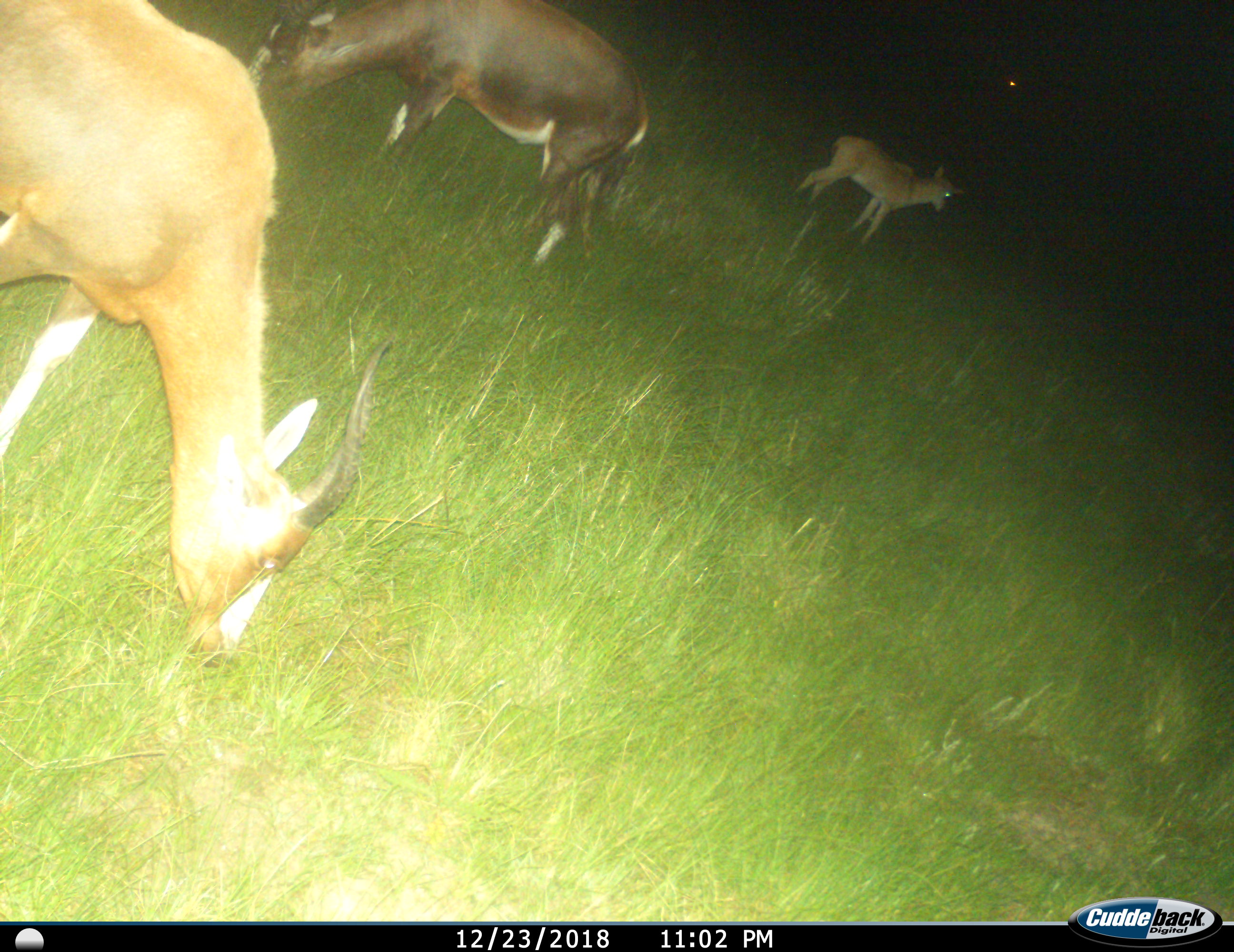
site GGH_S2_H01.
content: unidentified animal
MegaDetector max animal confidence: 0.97